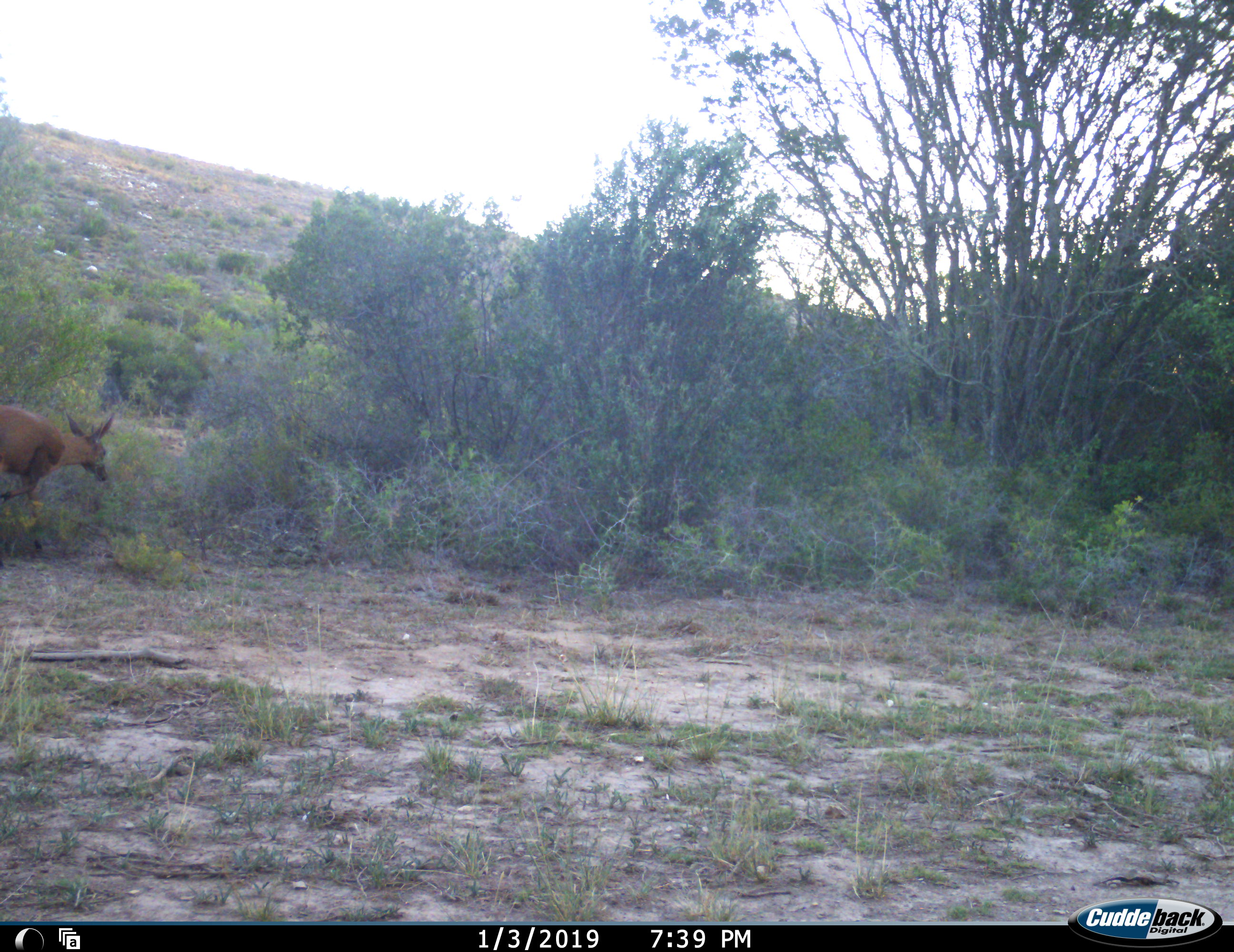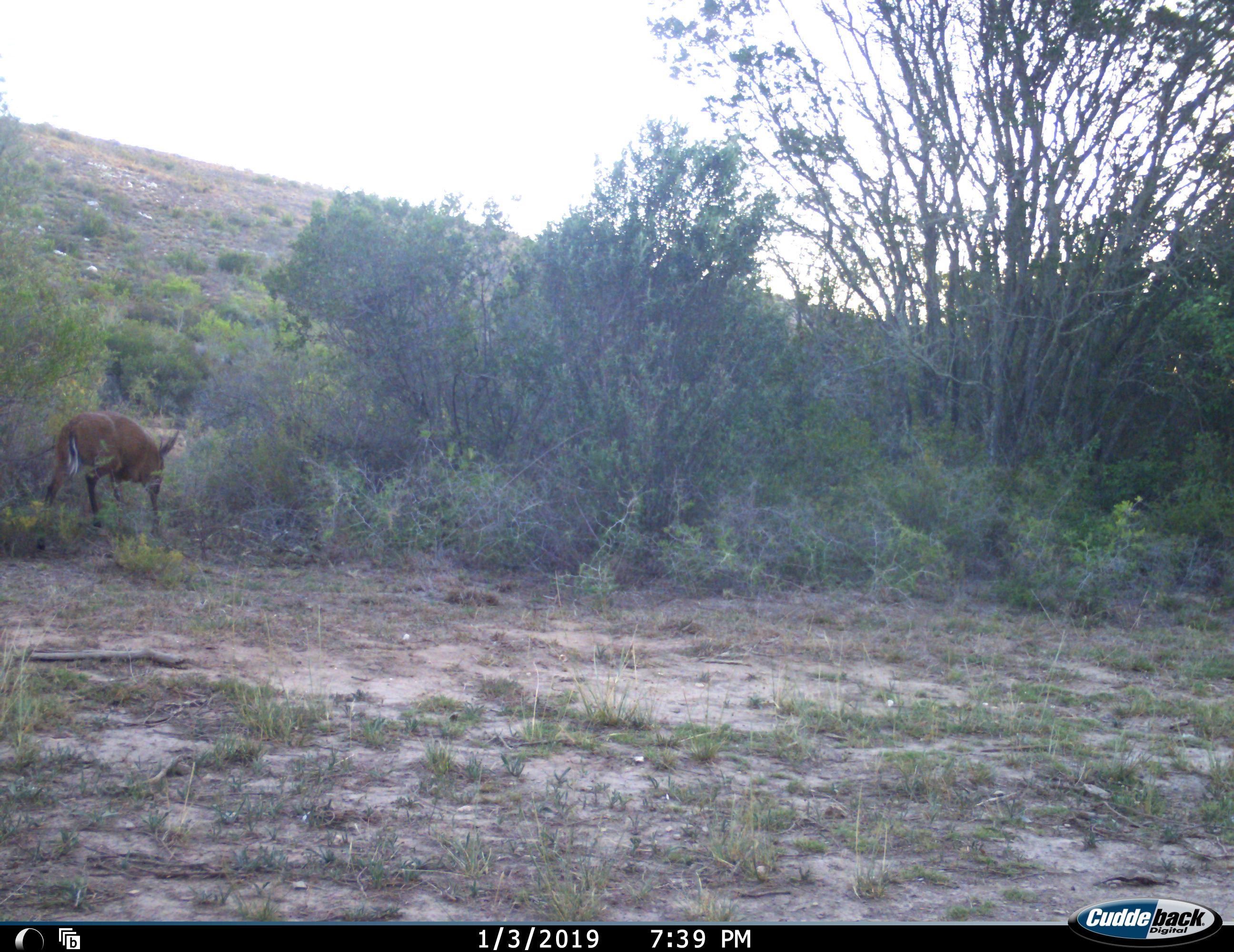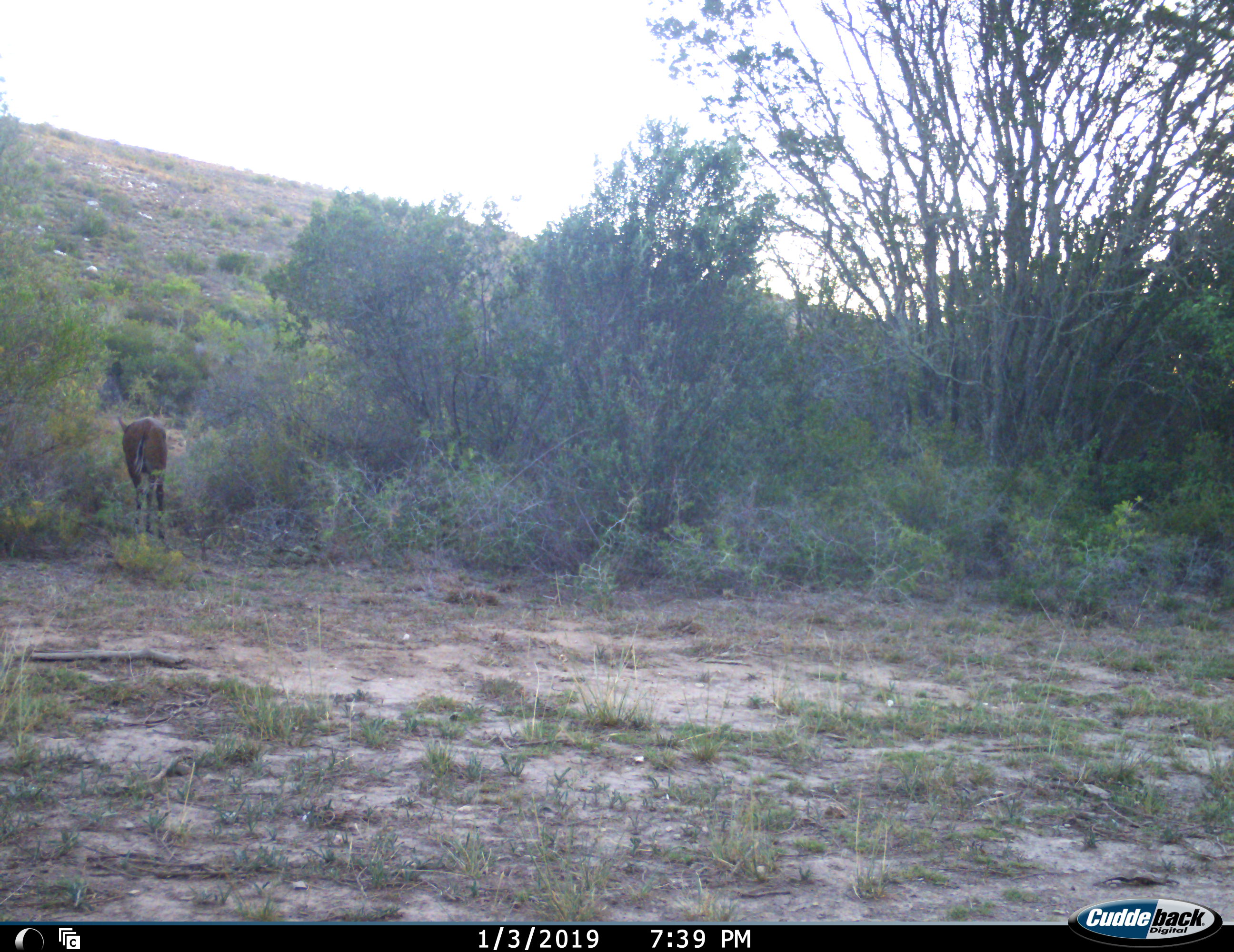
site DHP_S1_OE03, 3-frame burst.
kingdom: Animalia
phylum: Chordata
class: Mammalia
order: Artiodactyla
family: Bovidae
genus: Sylvicapra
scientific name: Sylvicapra grimmia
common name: common duiker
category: duikercommongrey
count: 1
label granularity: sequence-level